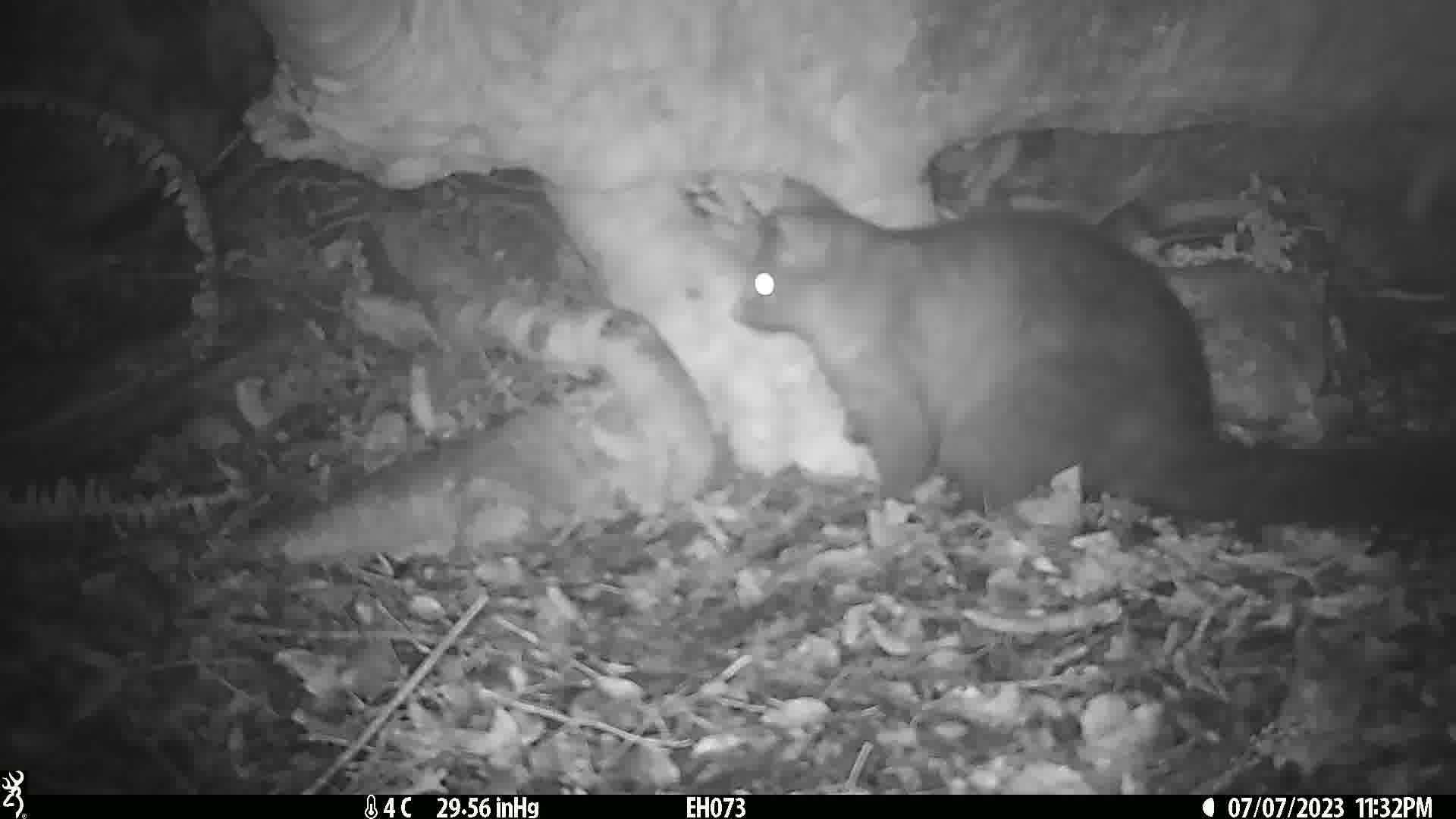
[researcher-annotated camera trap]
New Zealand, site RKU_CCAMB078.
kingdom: Animalia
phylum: Chordata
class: Mammalia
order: Diprotodontia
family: Phalangeridae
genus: Trichosurus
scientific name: Trichosurus vulpecula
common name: common brushtail possum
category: possum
Possum (common brushtail possum) (Trichosurus vulpecula).